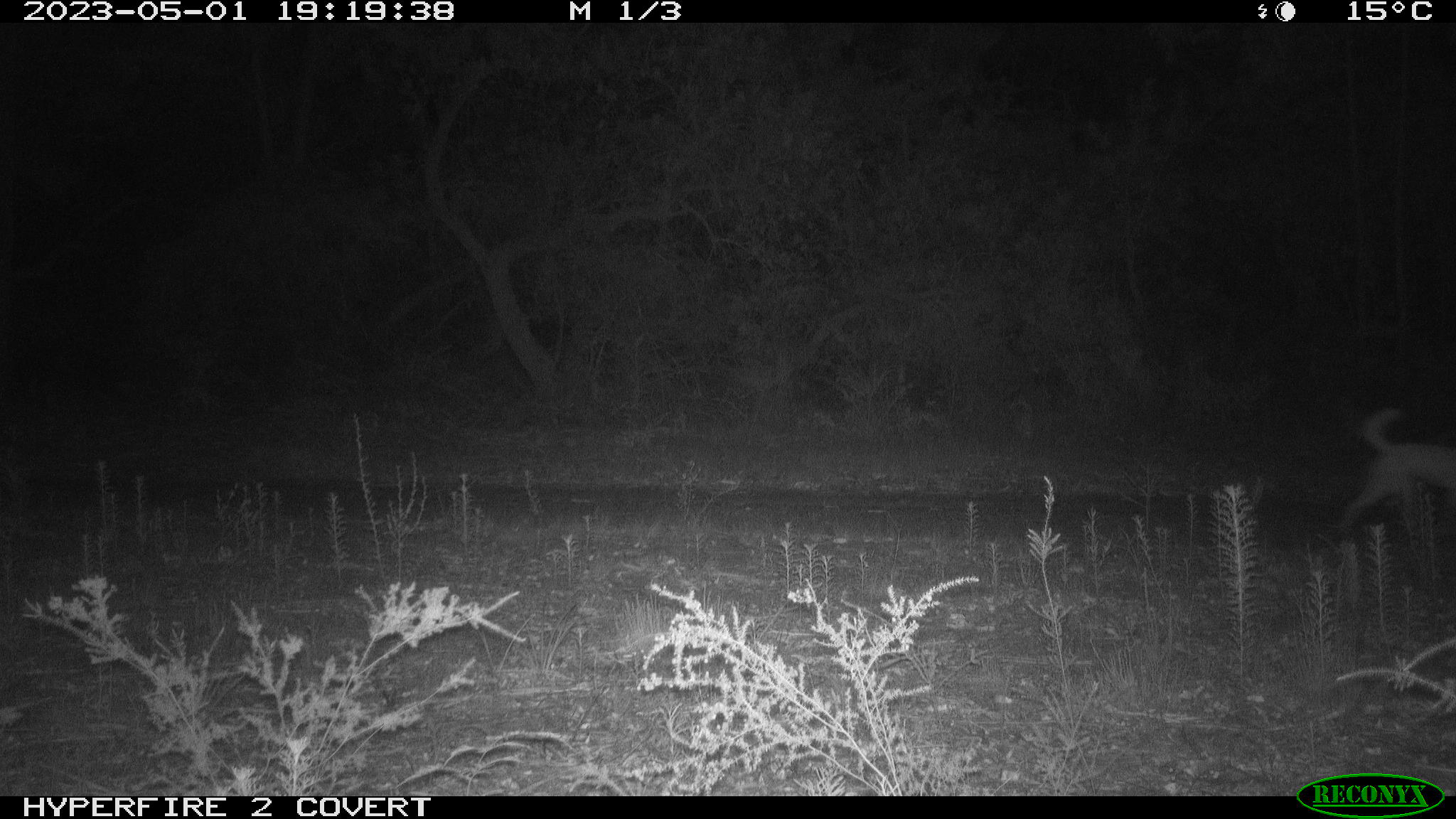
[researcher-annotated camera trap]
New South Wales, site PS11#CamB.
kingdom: Animalia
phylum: Chordata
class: Mammalia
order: Carnivora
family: Canidae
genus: Canis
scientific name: Canis familiaris dingo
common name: dingo